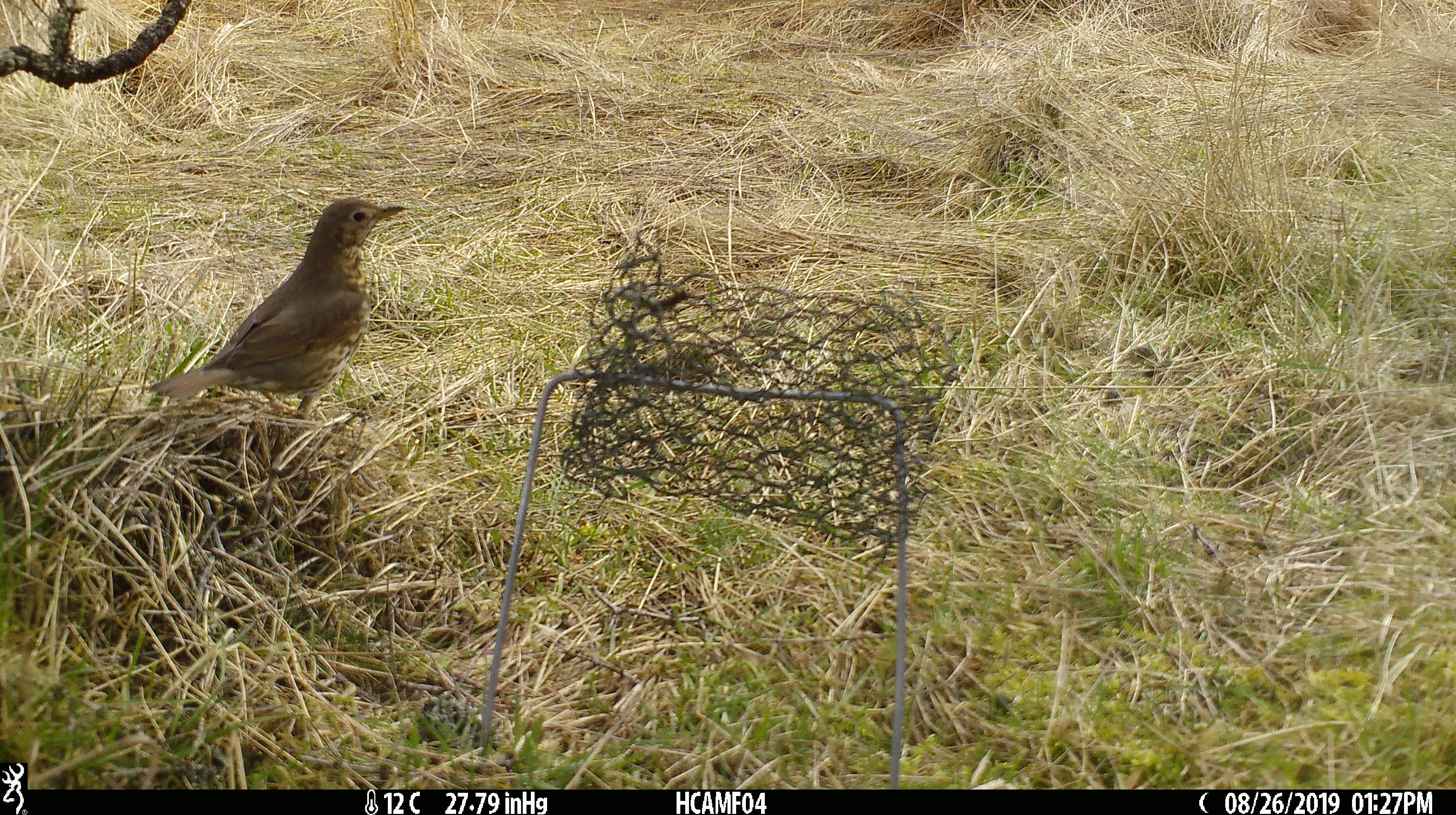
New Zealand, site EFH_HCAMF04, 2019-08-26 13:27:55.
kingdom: Animalia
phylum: Chordata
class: Aves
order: Passeriformes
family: Turdidae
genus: Turdus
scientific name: Turdus philomelos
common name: song thrush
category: thrush